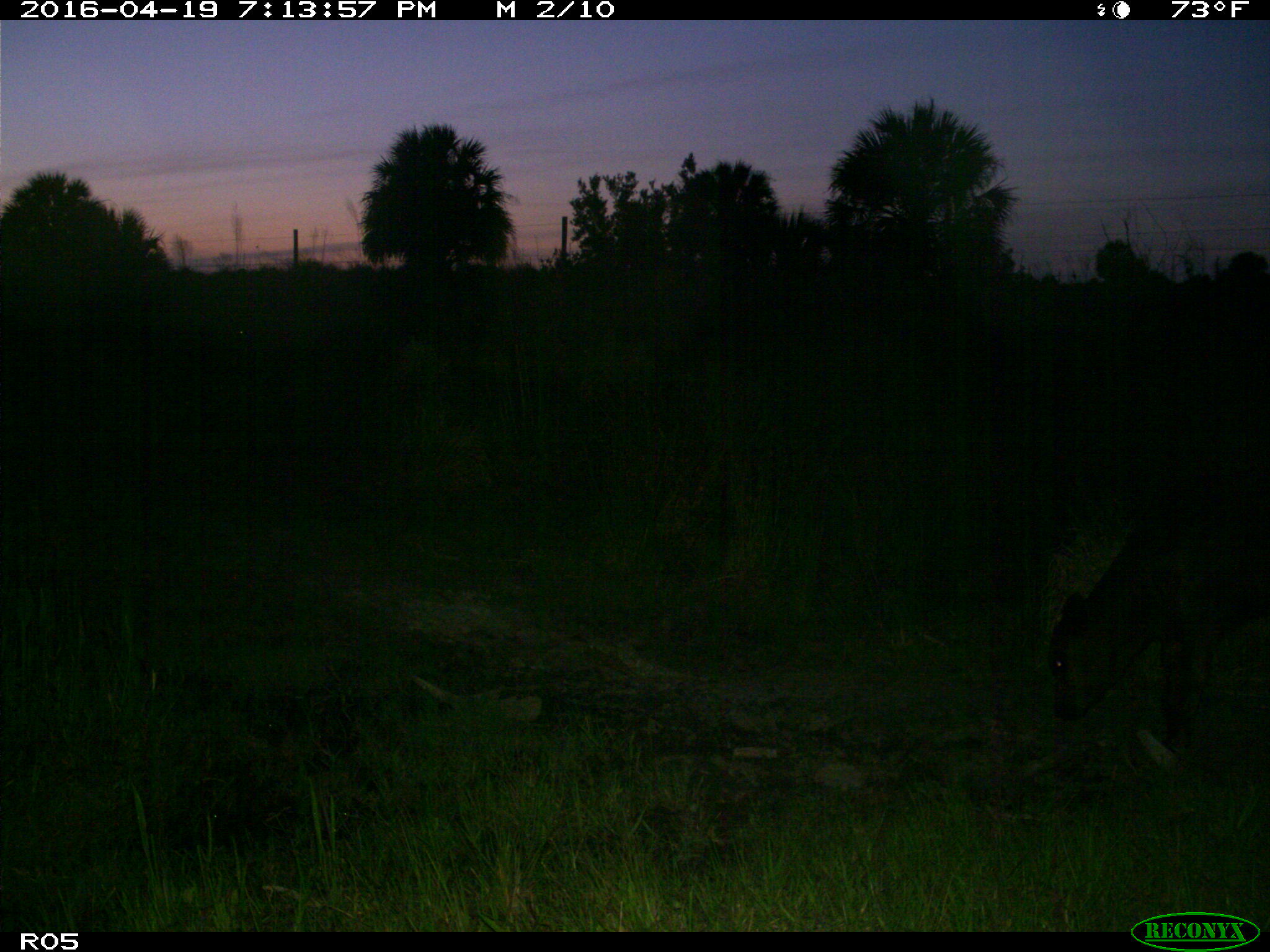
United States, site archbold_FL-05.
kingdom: Animalia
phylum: Chordata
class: Mammalia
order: Artiodactyla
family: Bovidae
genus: Bos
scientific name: Bos taurus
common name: domestic cow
Bos taurus (domestic cow).